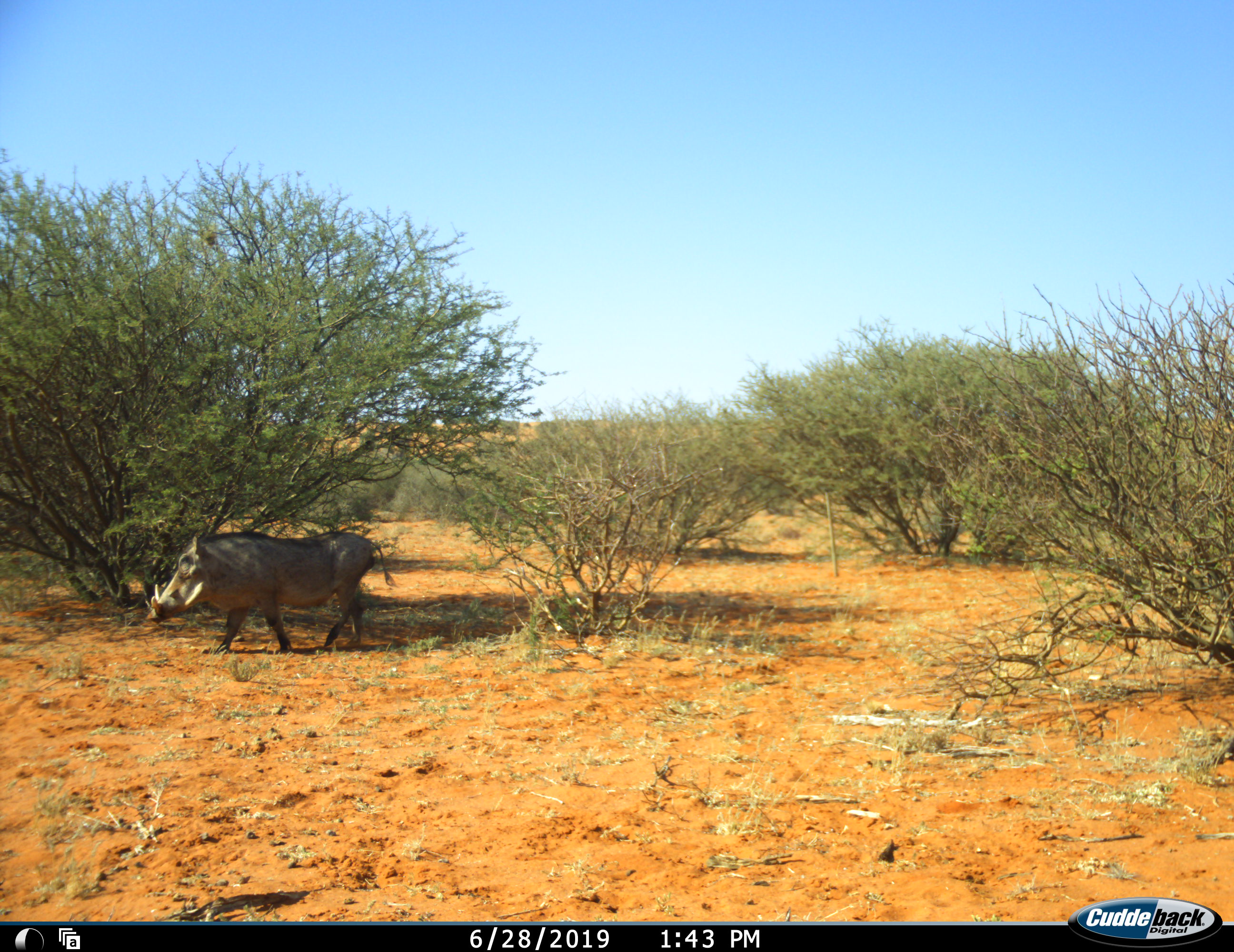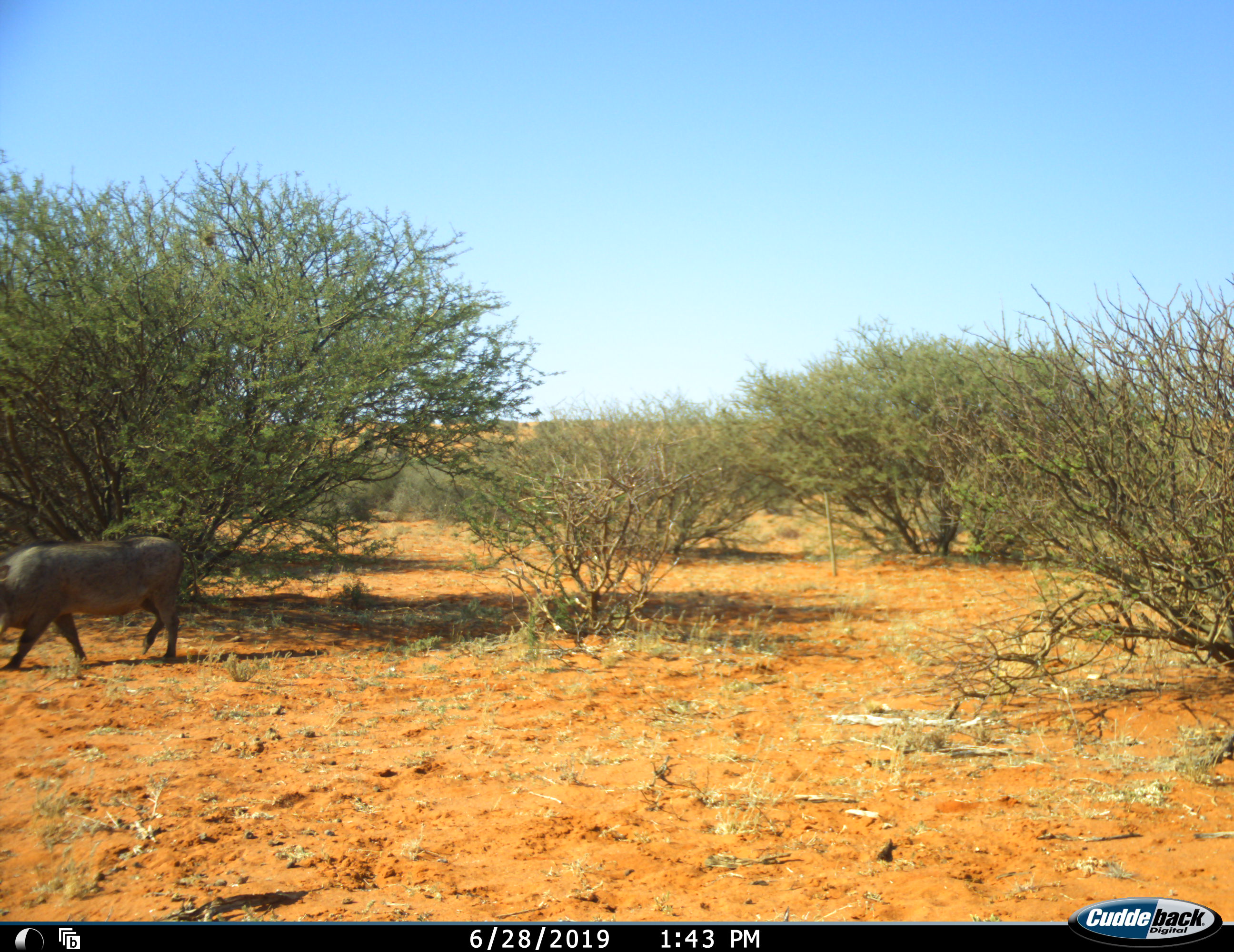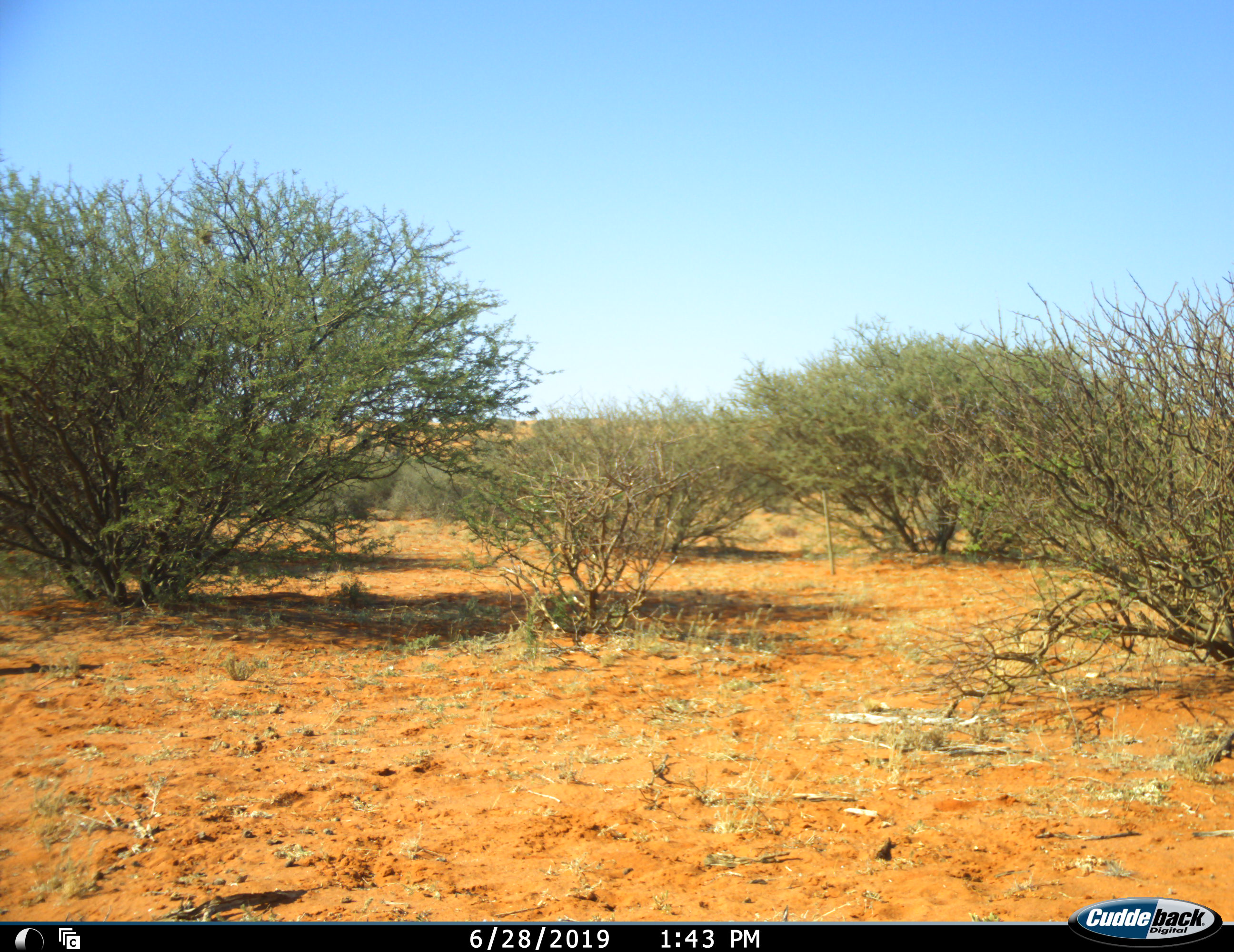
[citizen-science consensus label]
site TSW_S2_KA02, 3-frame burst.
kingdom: Animalia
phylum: Chordata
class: Mammalia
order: Artiodactyla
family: Suidae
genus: Phacochoerus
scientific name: Phacochoerus africanus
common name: warthog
Warthog (Phacochoerus africanus), count 1. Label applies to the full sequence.